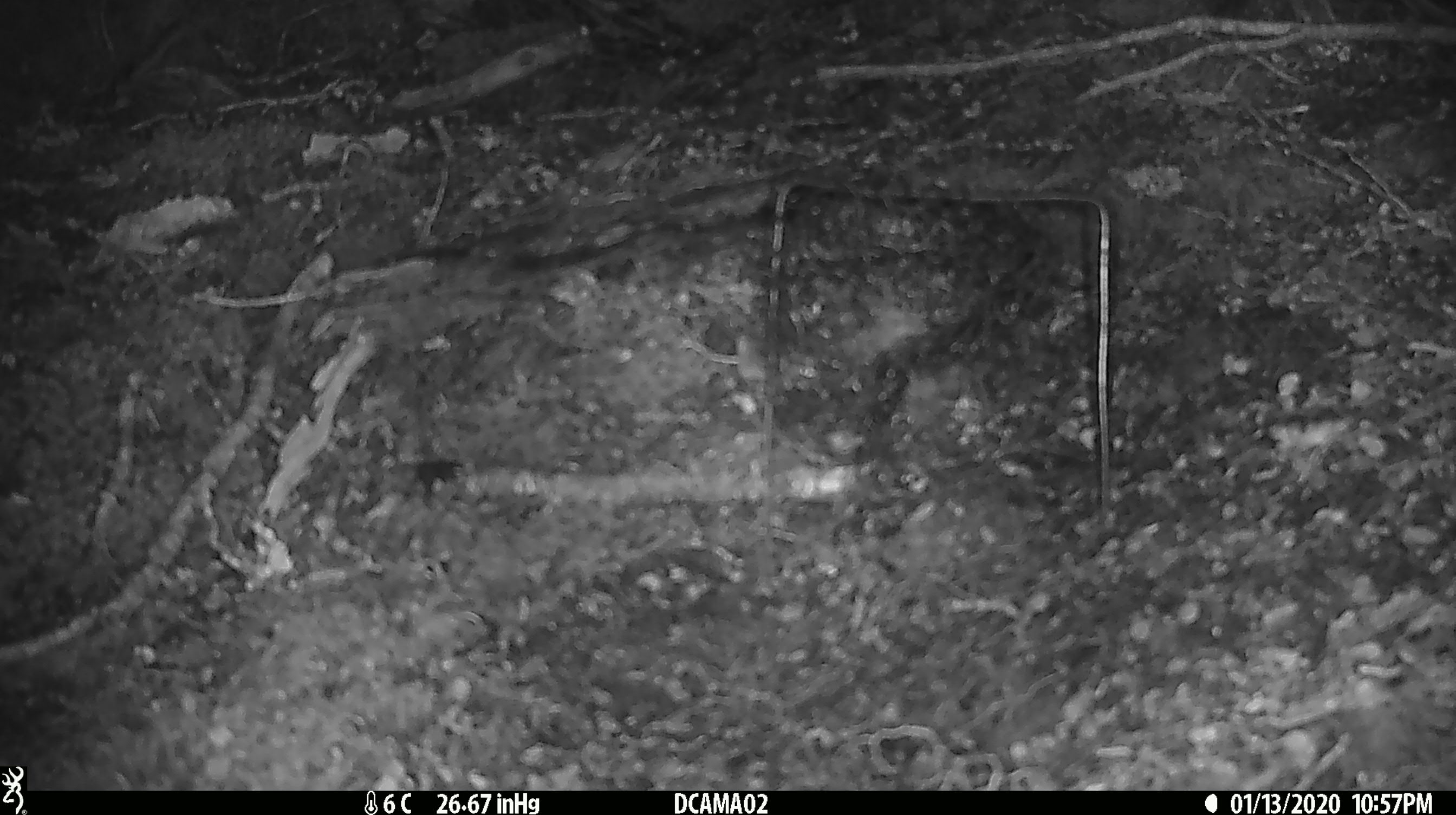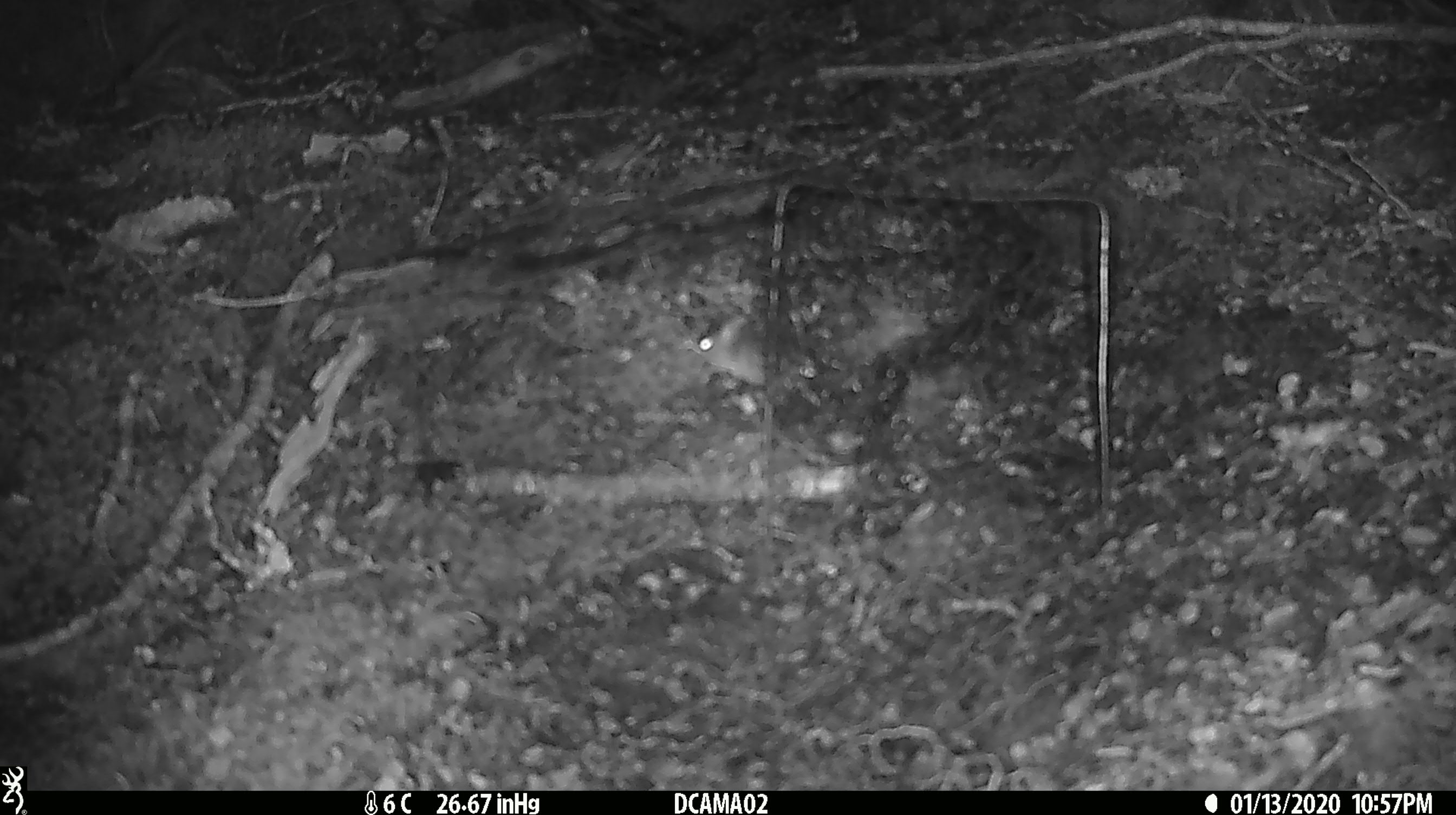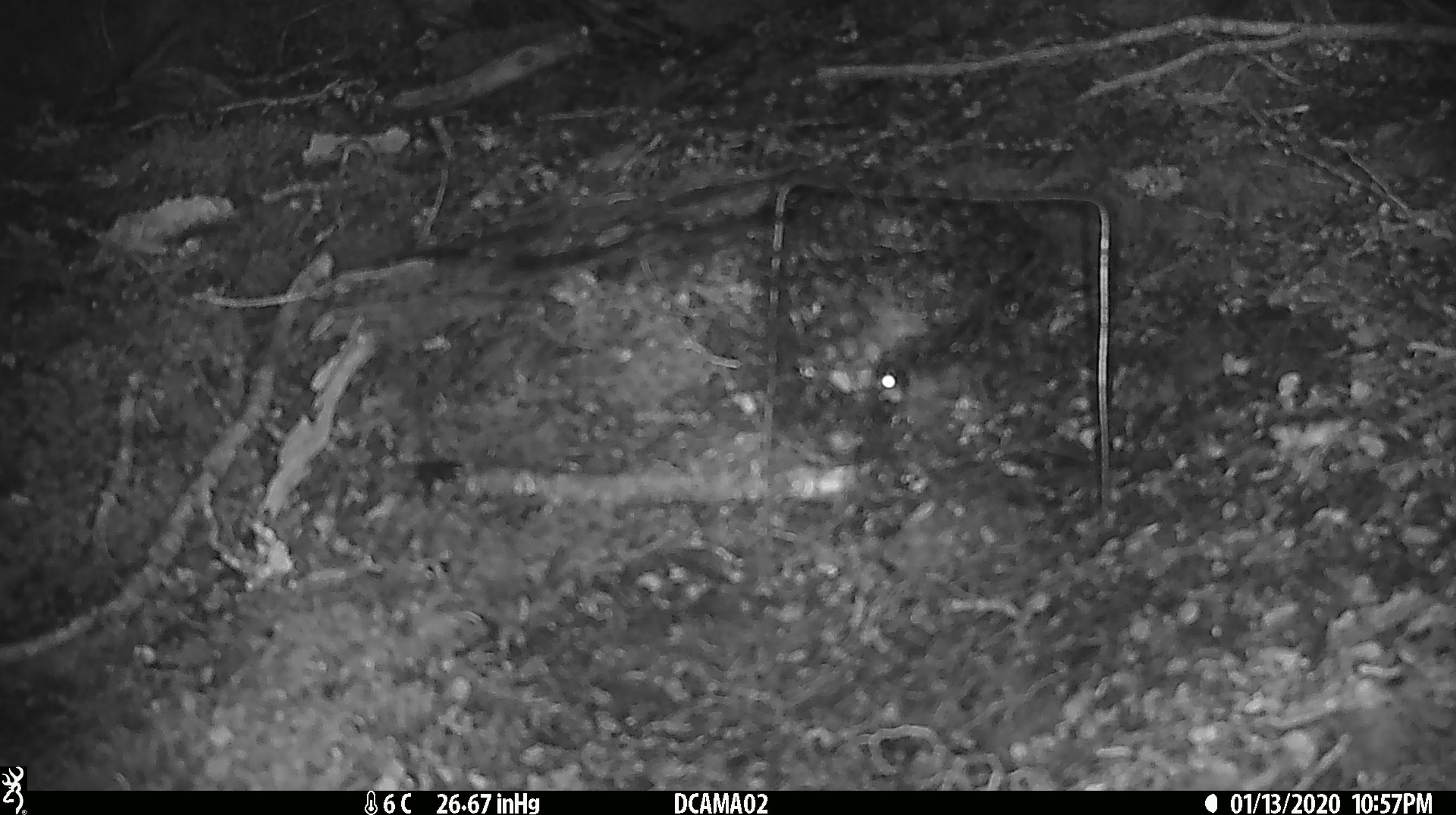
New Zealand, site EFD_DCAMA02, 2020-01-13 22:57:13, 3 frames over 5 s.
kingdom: Animalia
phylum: Chordata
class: Mammalia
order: Rodentia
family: Muridae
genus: Mus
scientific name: Mus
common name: mouse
Mouse (Mus).